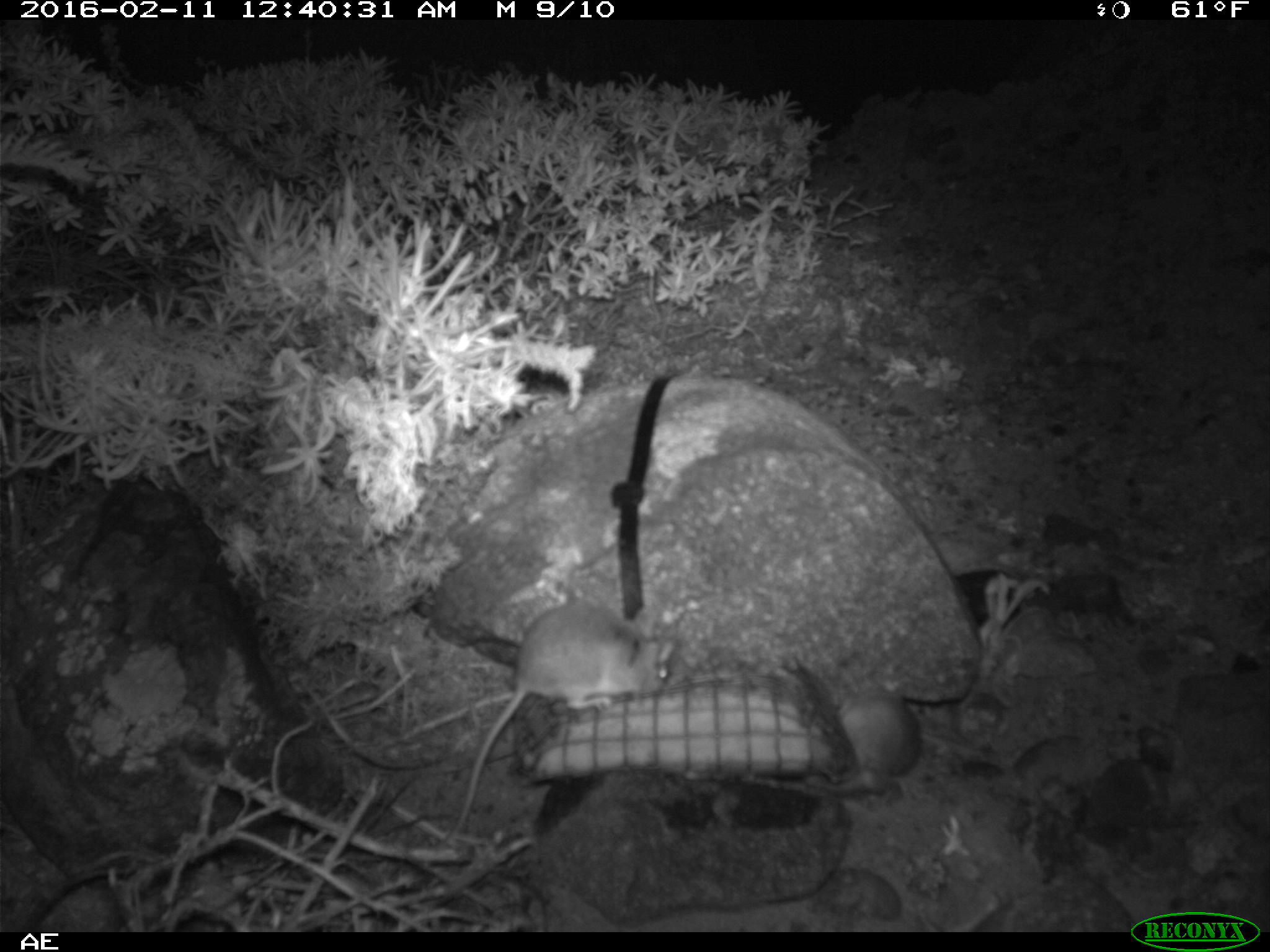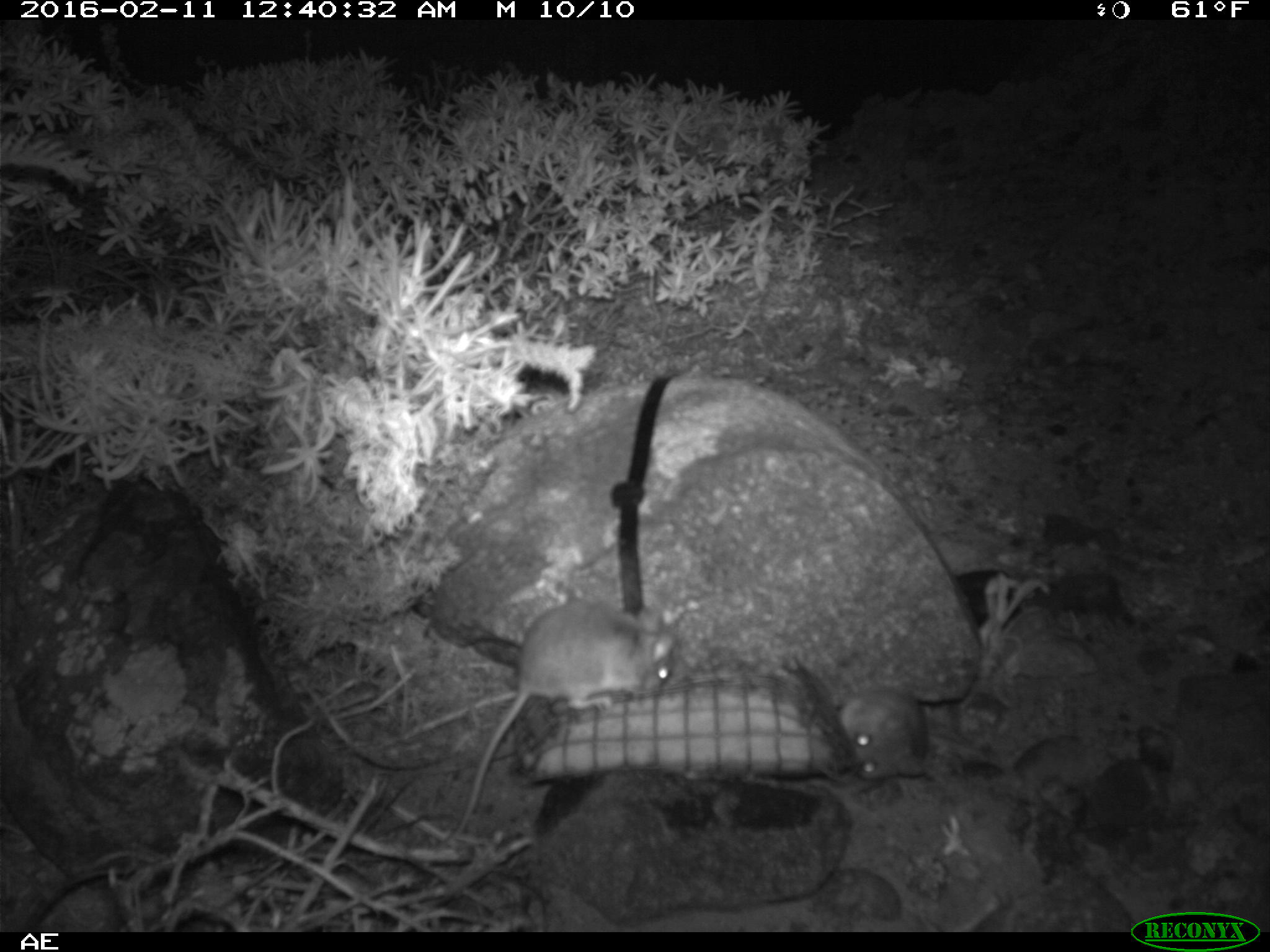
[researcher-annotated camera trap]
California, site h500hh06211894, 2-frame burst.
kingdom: Animalia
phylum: Chordata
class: Mammalia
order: Rodentia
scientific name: Rodentia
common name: rodent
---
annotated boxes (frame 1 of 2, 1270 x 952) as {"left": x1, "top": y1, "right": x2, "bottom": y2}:
rodent: {"left": 428, "top": 594, "right": 686, "bottom": 849}; {"left": 807, "top": 640, "right": 923, "bottom": 787}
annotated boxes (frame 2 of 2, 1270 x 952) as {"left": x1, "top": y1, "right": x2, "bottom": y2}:
rodent: {"left": 432, "top": 599, "right": 679, "bottom": 853}; {"left": 835, "top": 689, "right": 930, "bottom": 783}